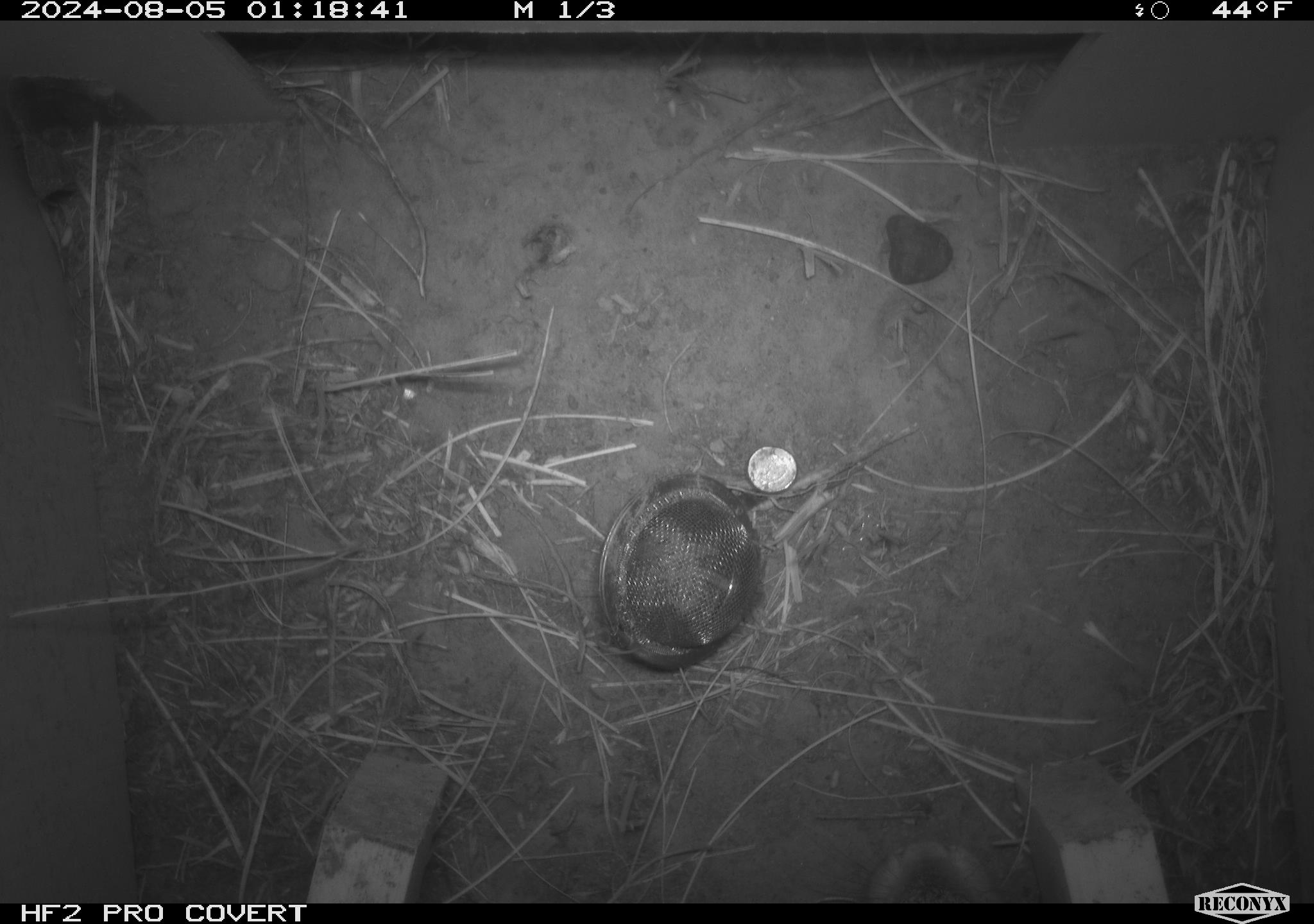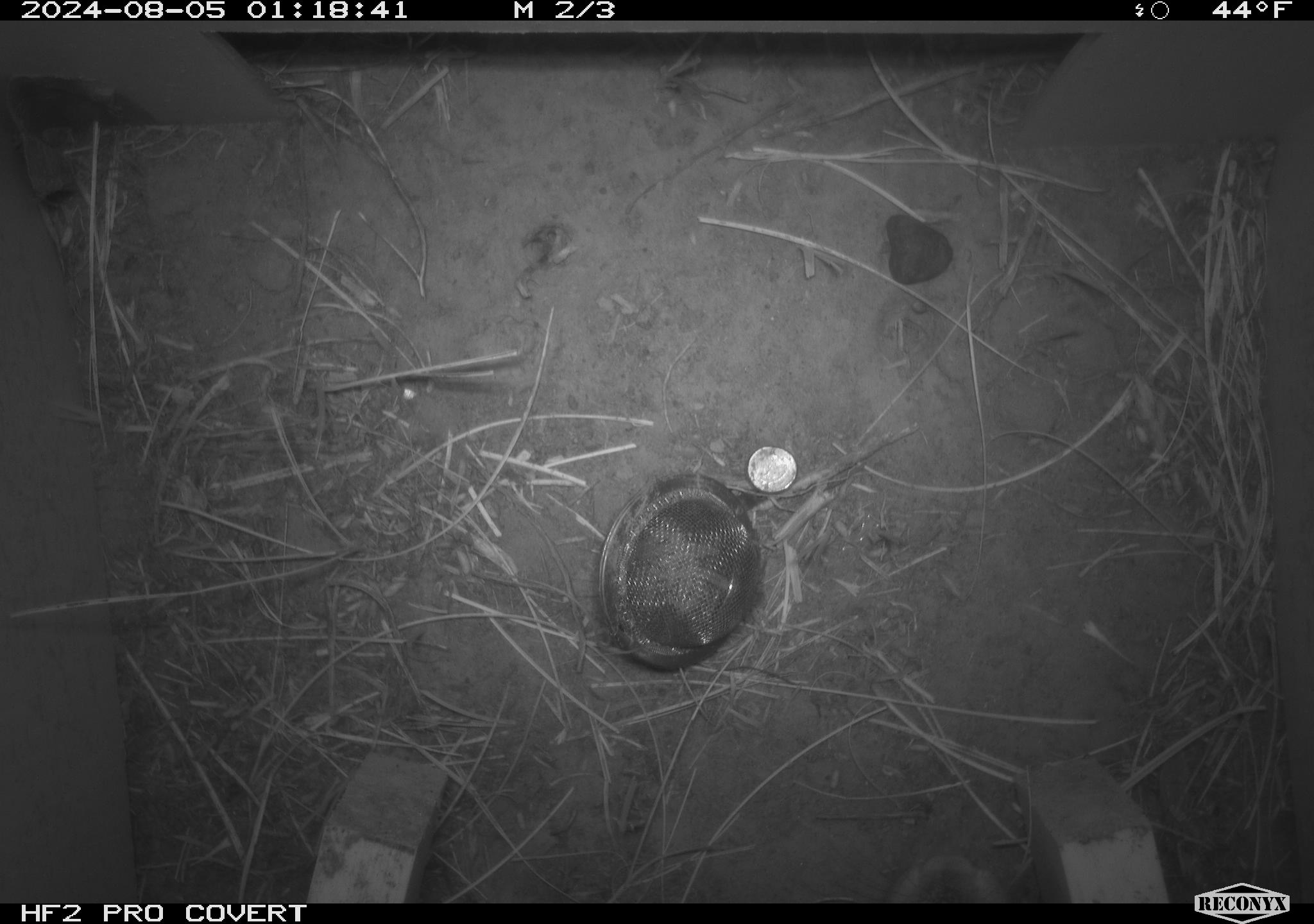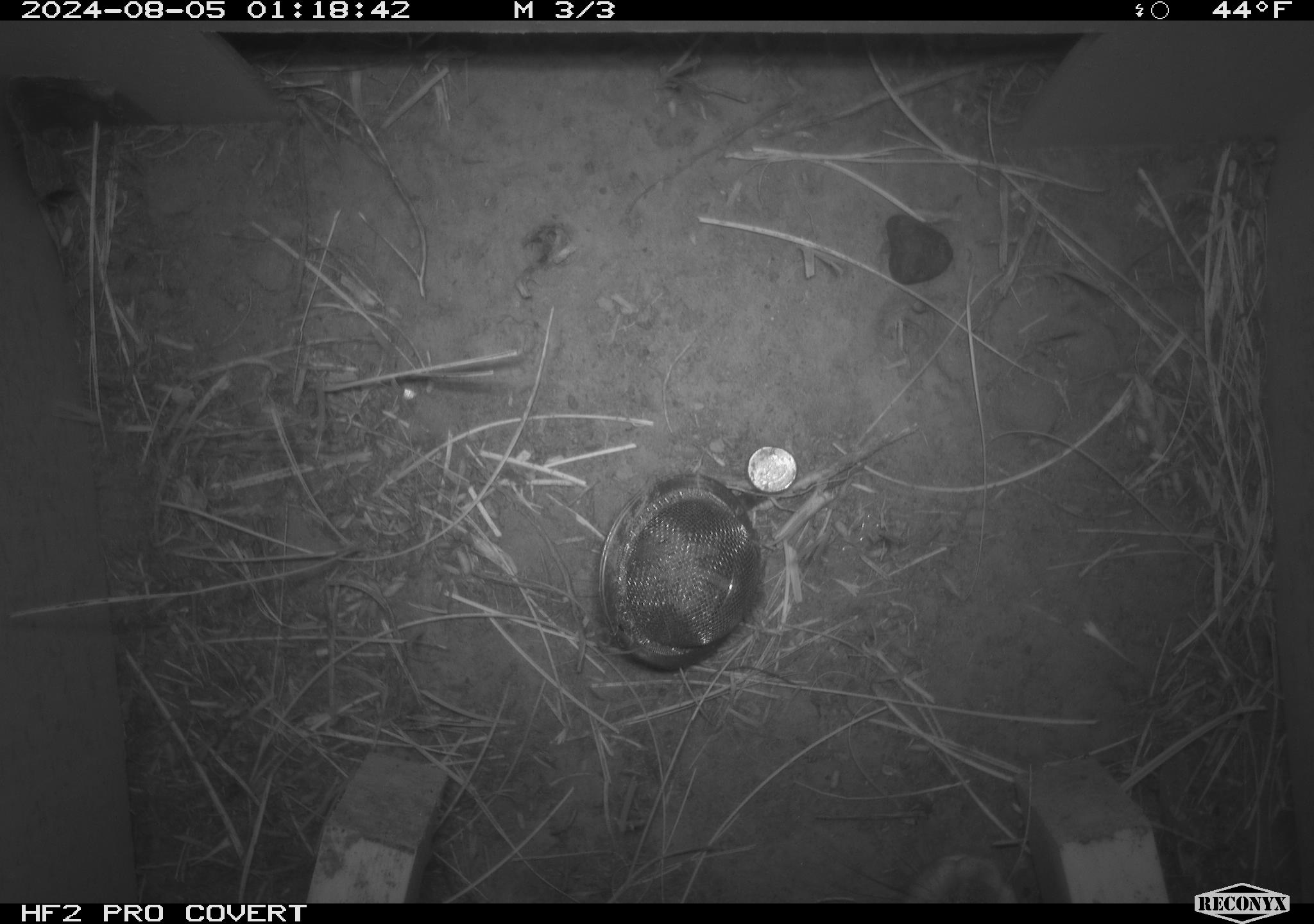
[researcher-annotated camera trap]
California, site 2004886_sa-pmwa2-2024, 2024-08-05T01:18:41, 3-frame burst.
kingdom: Animalia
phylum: Chordata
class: Mammalia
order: Eulipotyphla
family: Soricidae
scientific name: Soricidae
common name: shrews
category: soricidae family